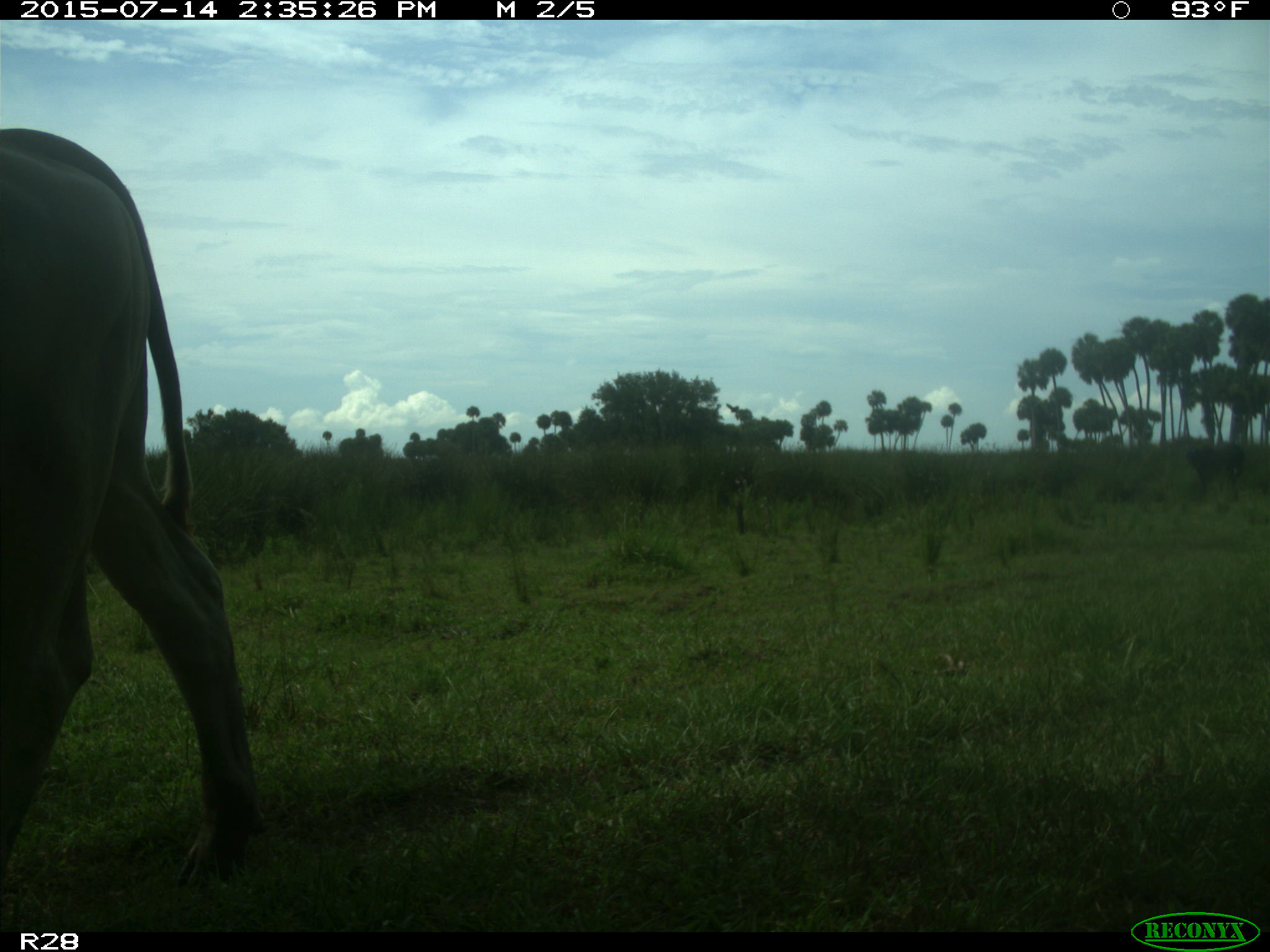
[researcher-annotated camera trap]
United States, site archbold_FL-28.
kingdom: Animalia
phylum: Chordata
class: Mammalia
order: Artiodactyla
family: Bovidae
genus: Bos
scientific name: Bos taurus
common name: domestic cow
Bos taurus (domestic cow).